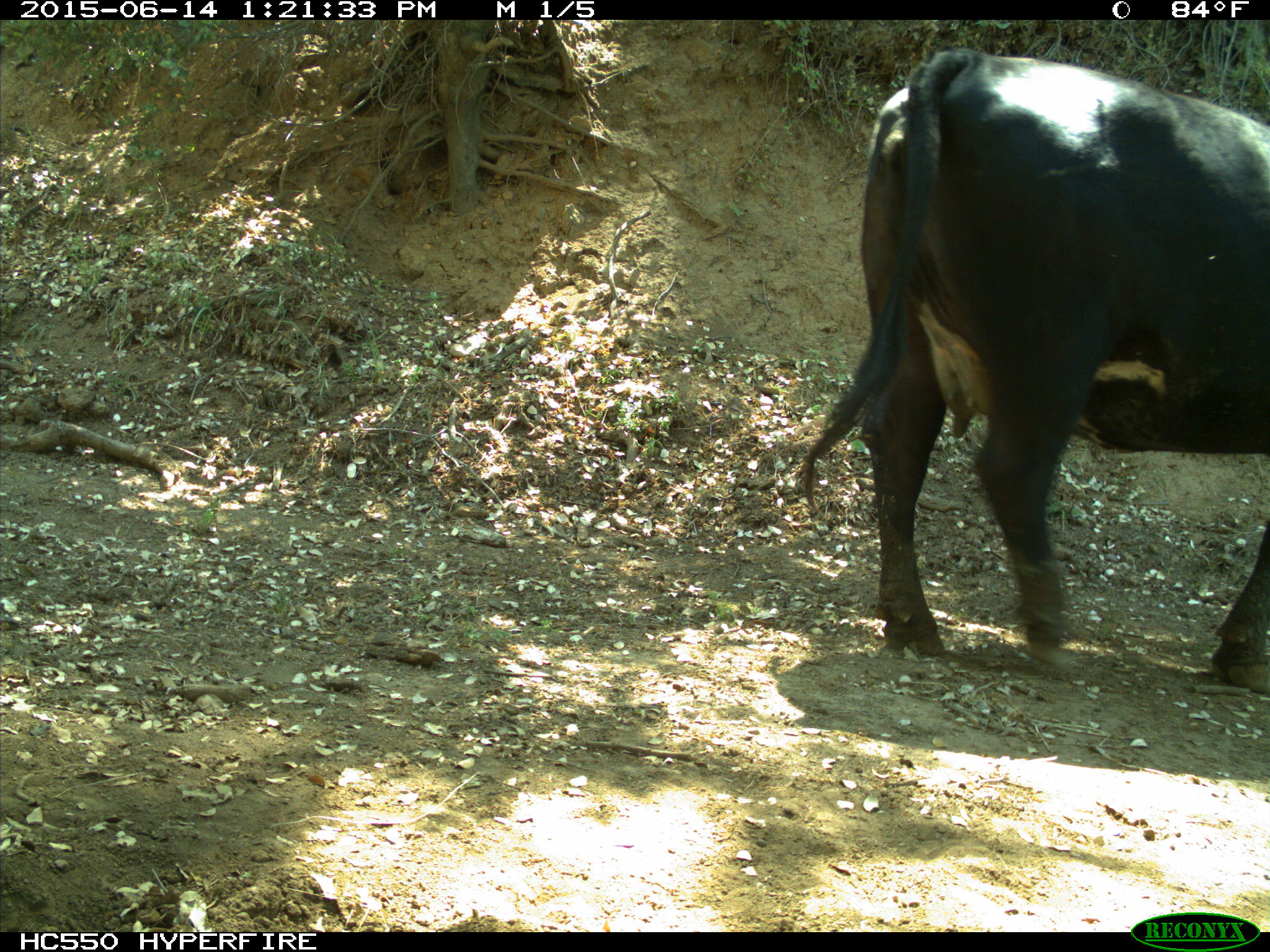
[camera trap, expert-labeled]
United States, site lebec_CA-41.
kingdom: Animalia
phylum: Chordata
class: Mammalia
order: Artiodactyla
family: Bovidae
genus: Bos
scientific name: Bos taurus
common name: domestic cow